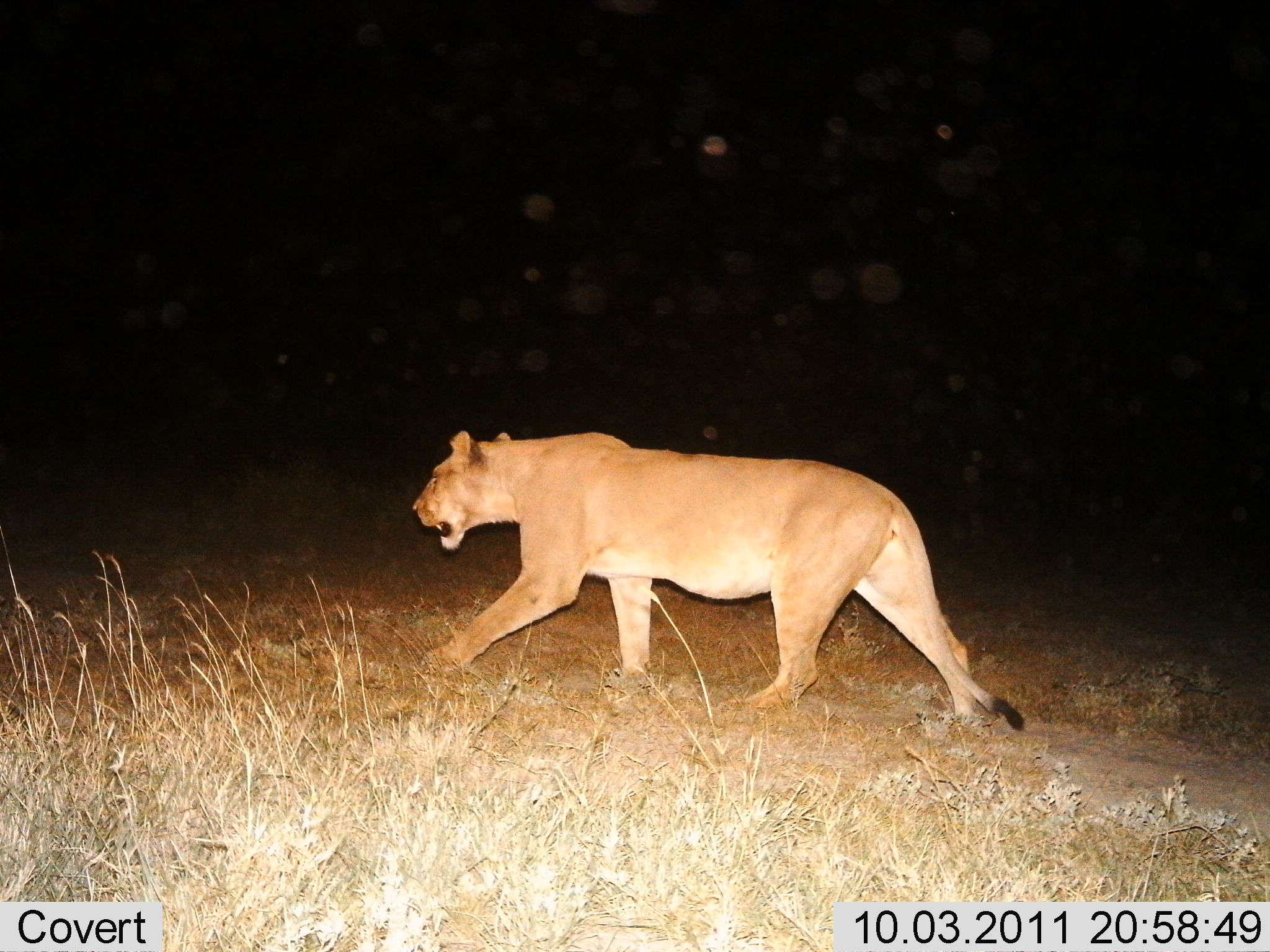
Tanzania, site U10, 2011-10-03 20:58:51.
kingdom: Animalia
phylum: Chordata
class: Mammalia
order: Carnivora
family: Felidae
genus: Panthera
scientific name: Panthera leo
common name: lion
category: lionfemale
Lionfemale (lion) (Panthera leo), count 1. Behavior (volunteer vote fractions): standing 0%, resting 0%, moving 100%, interacting 0%. Young present (vote fraction): 0%. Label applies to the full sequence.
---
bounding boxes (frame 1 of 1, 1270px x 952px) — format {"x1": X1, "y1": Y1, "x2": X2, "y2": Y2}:
animal: {"x1": 410, "y1": 431, "x2": 1024, "y2": 725}